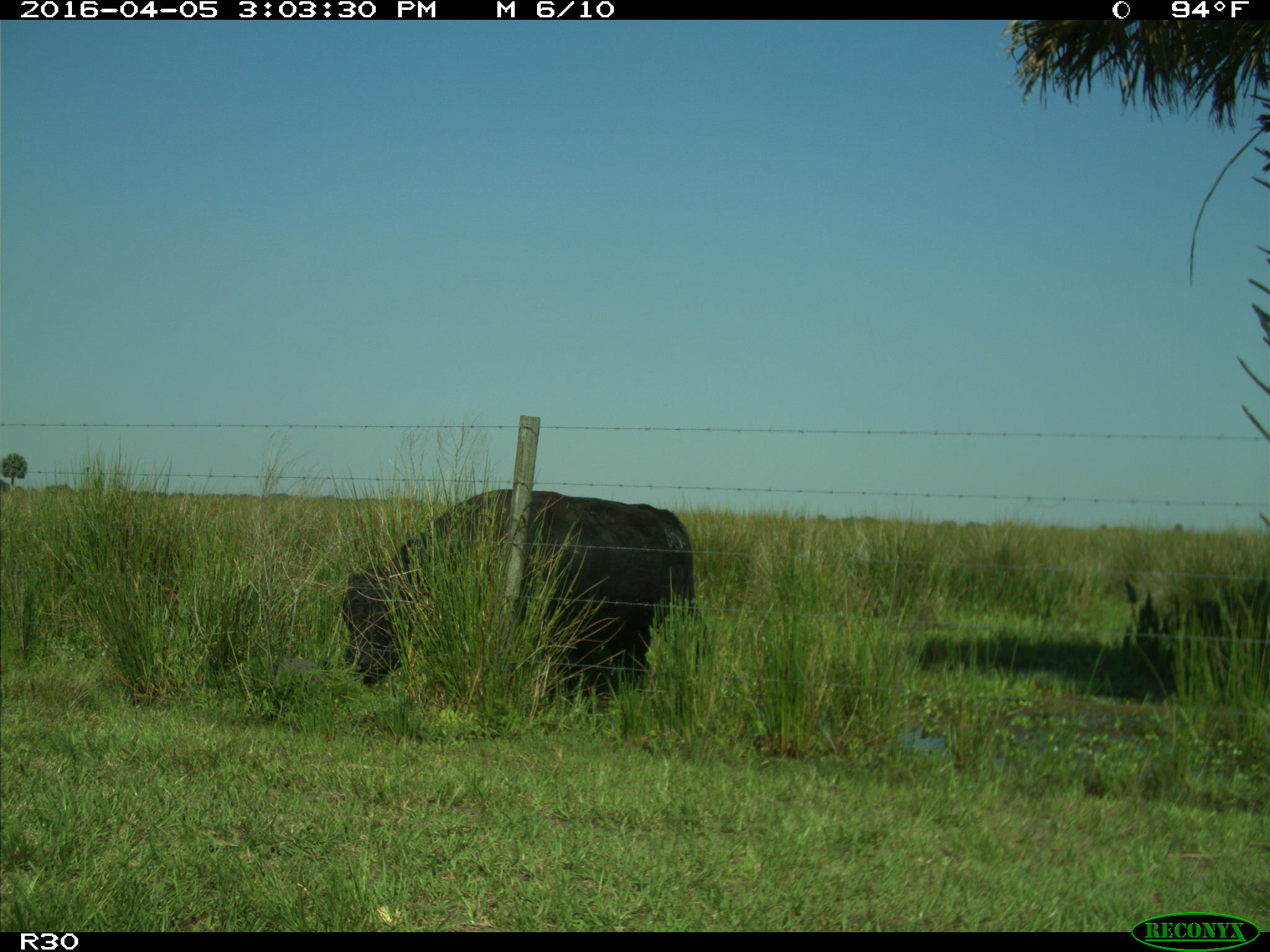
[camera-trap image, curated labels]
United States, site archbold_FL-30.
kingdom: Animalia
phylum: Chordata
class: Mammalia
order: Artiodactyla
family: Bovidae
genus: Bos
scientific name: Bos taurus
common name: domestic cow